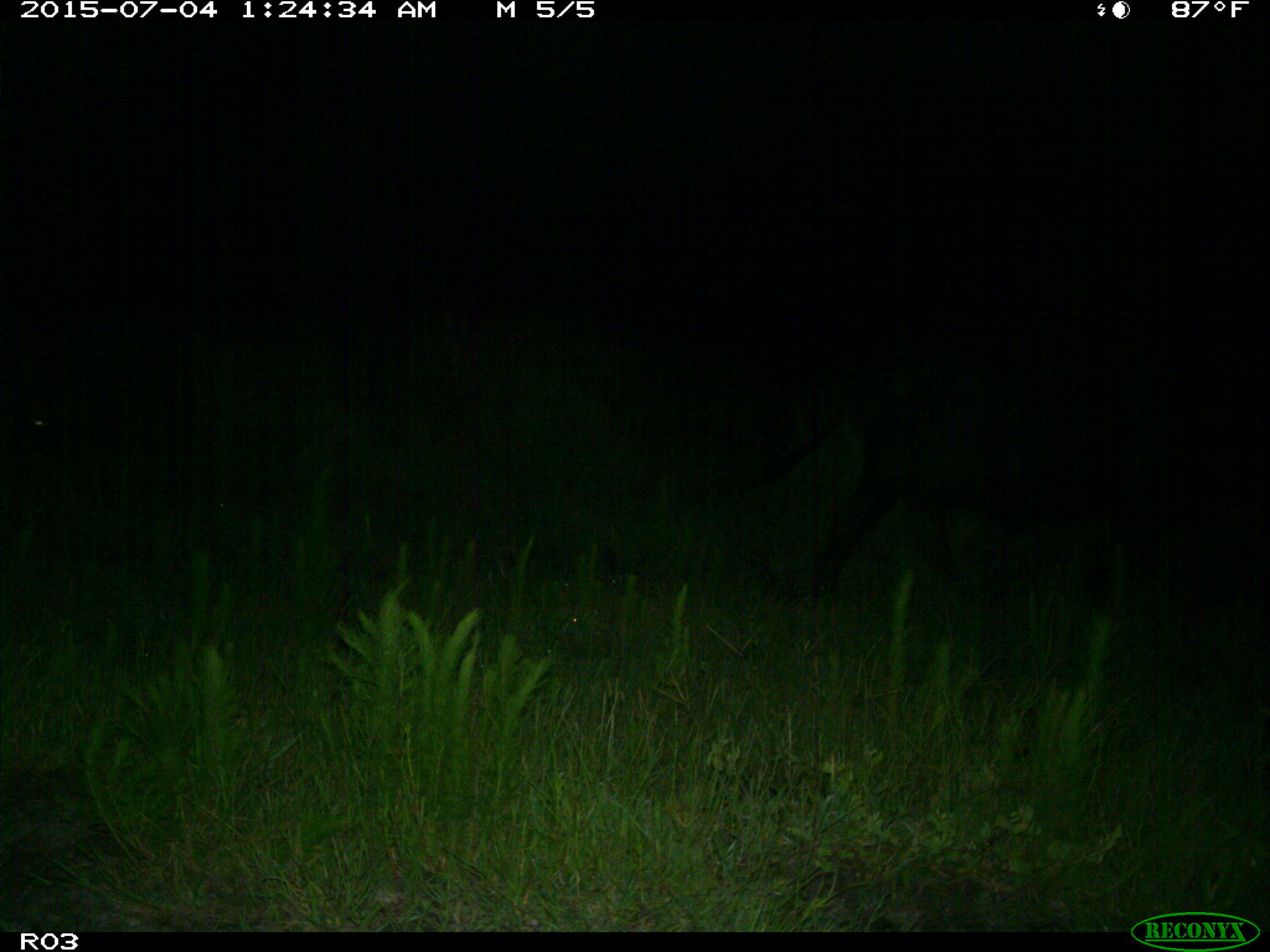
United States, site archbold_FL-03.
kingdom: Animalia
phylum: Chordata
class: Mammalia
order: Artiodactyla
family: Bovidae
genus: Bos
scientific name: Bos taurus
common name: domestic cow